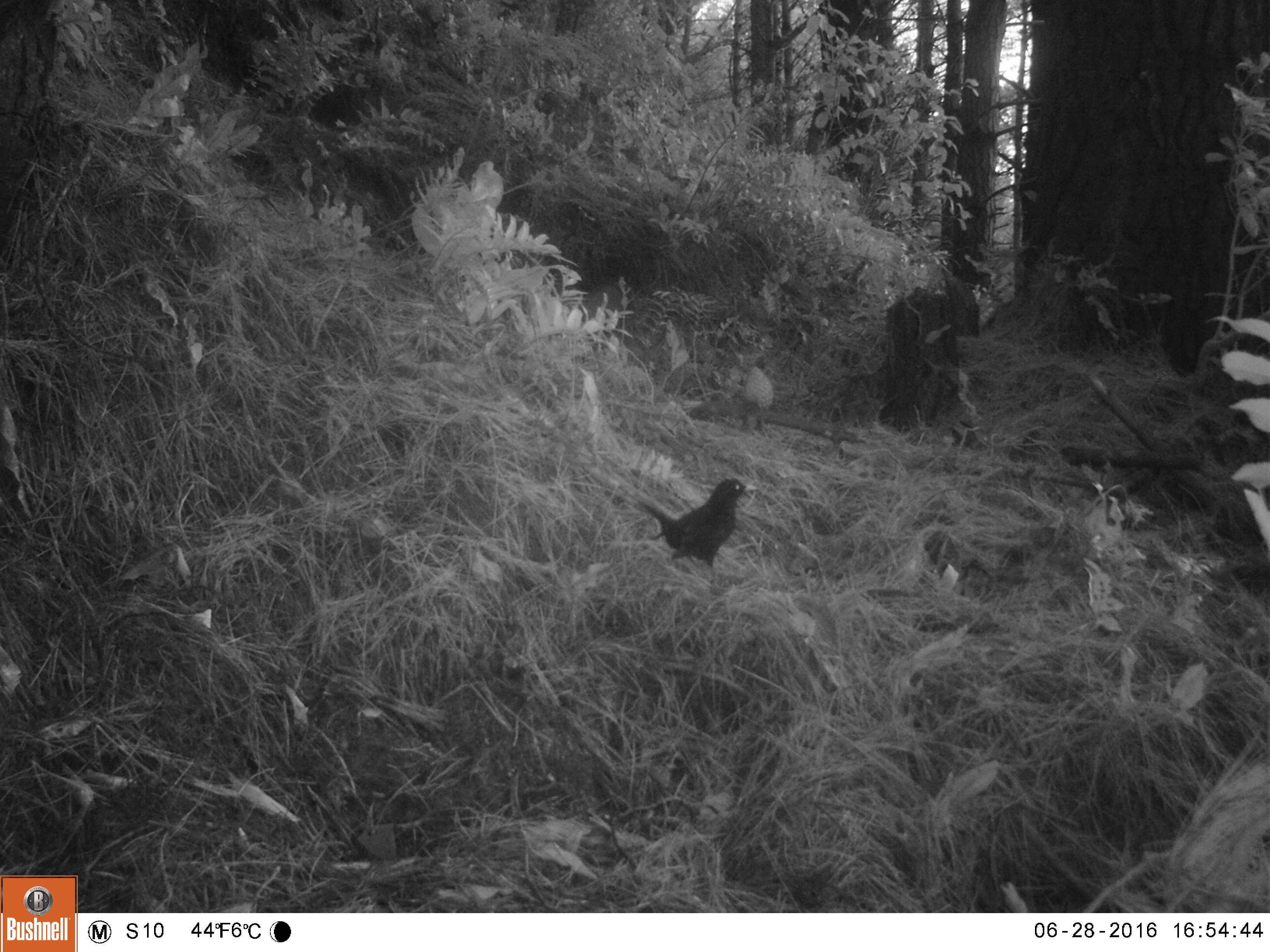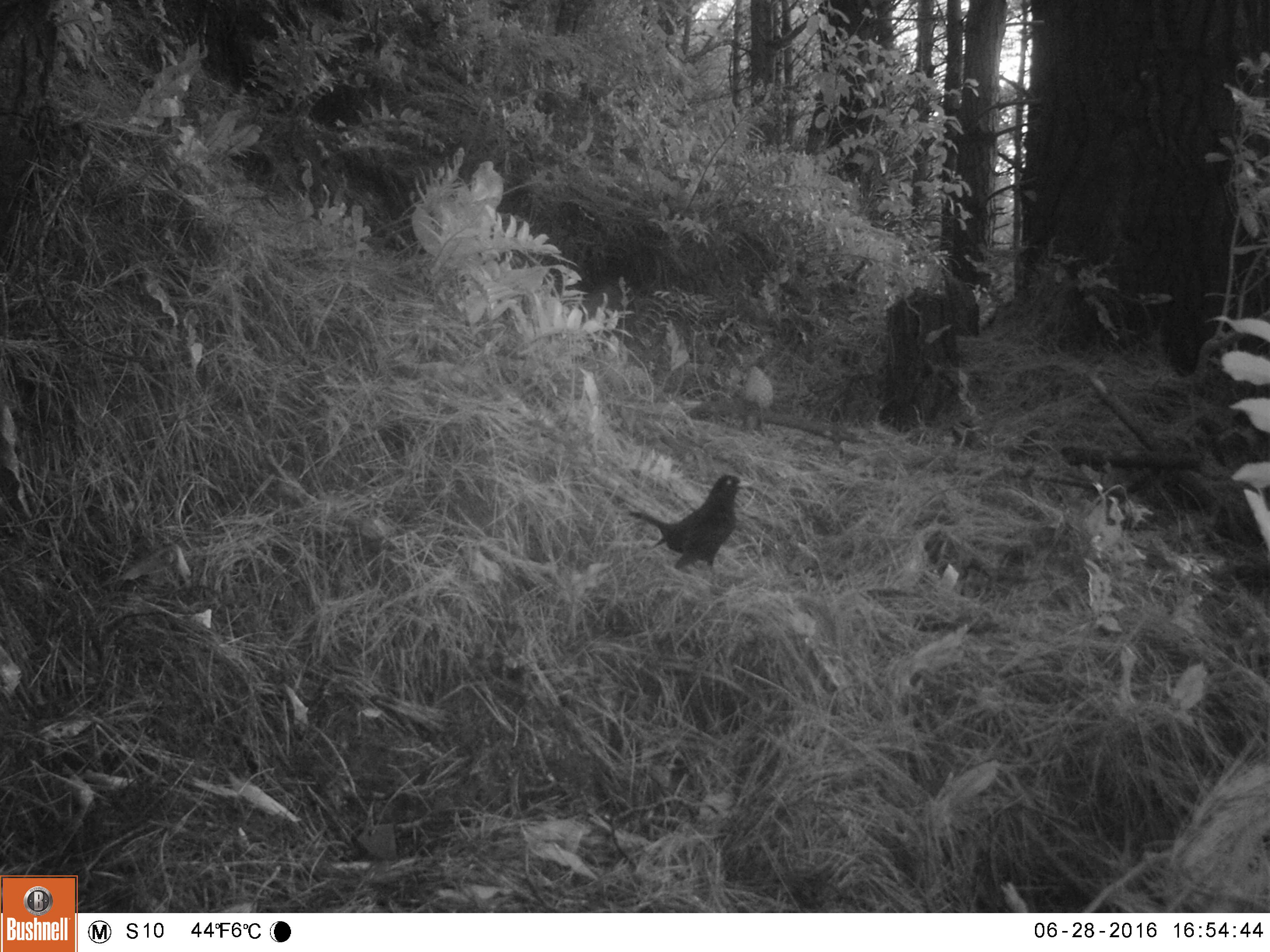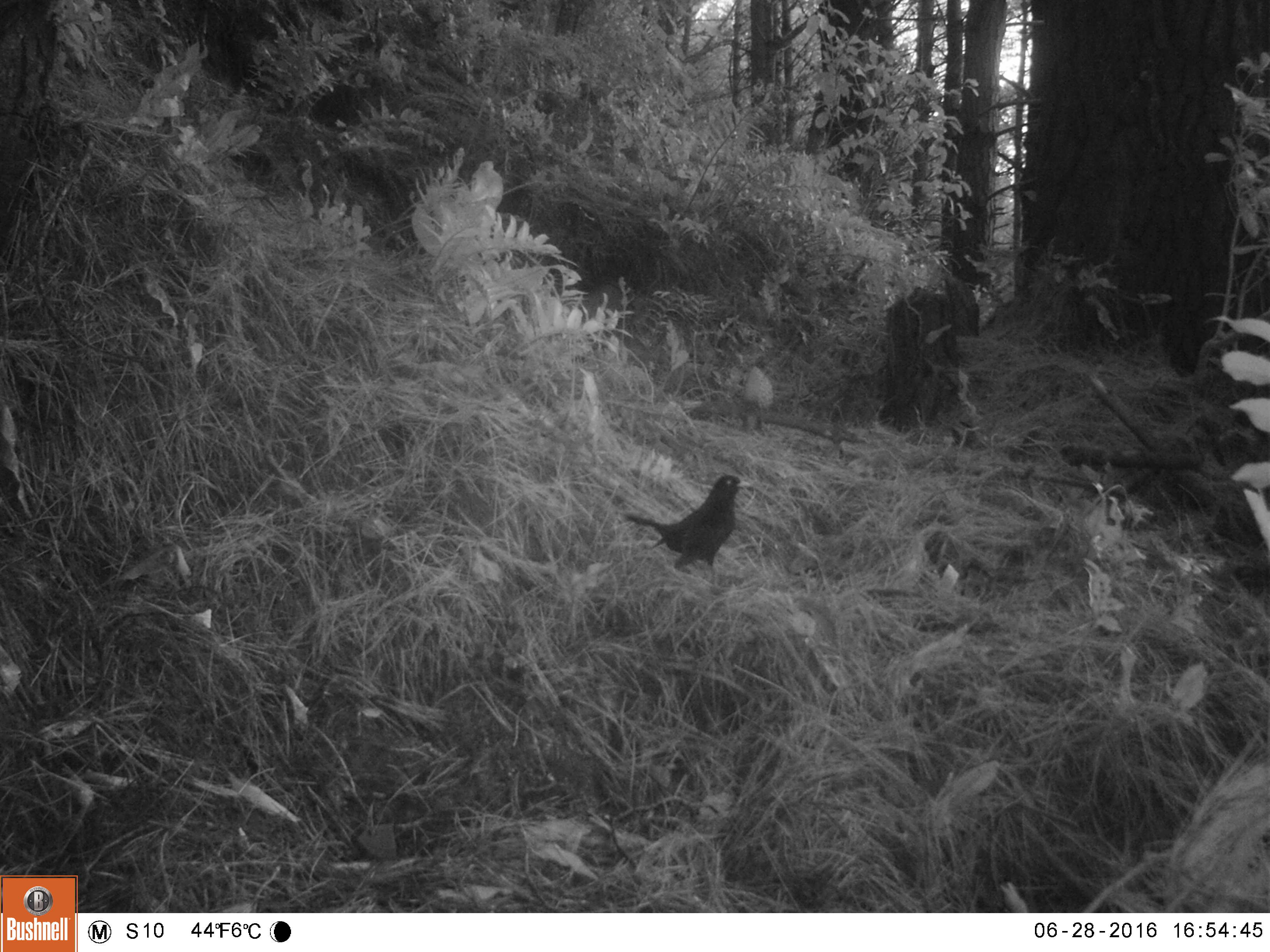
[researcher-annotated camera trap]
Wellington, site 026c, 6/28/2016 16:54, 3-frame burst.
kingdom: Animalia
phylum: Chordata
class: Aves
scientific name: Aves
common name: bird